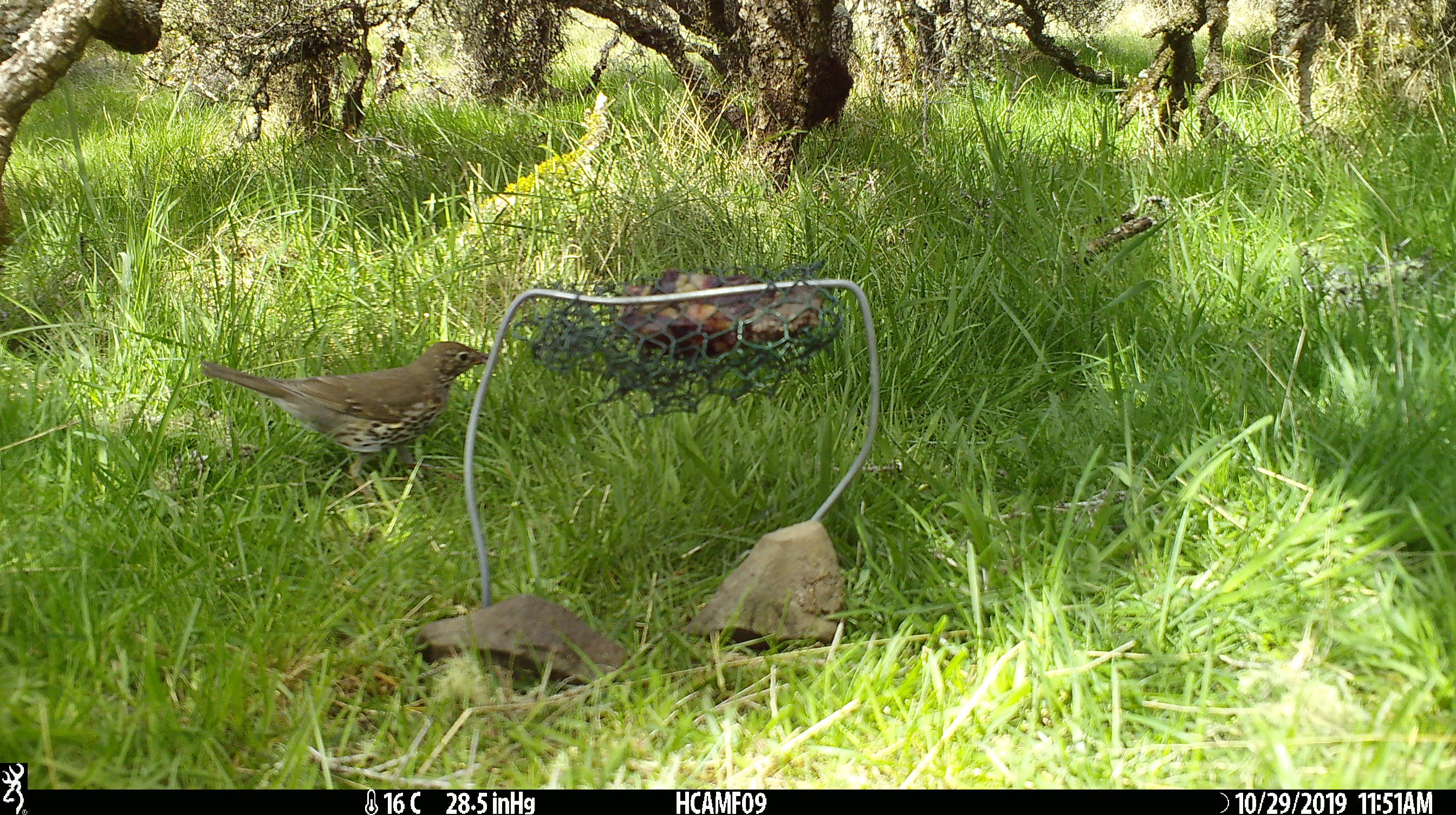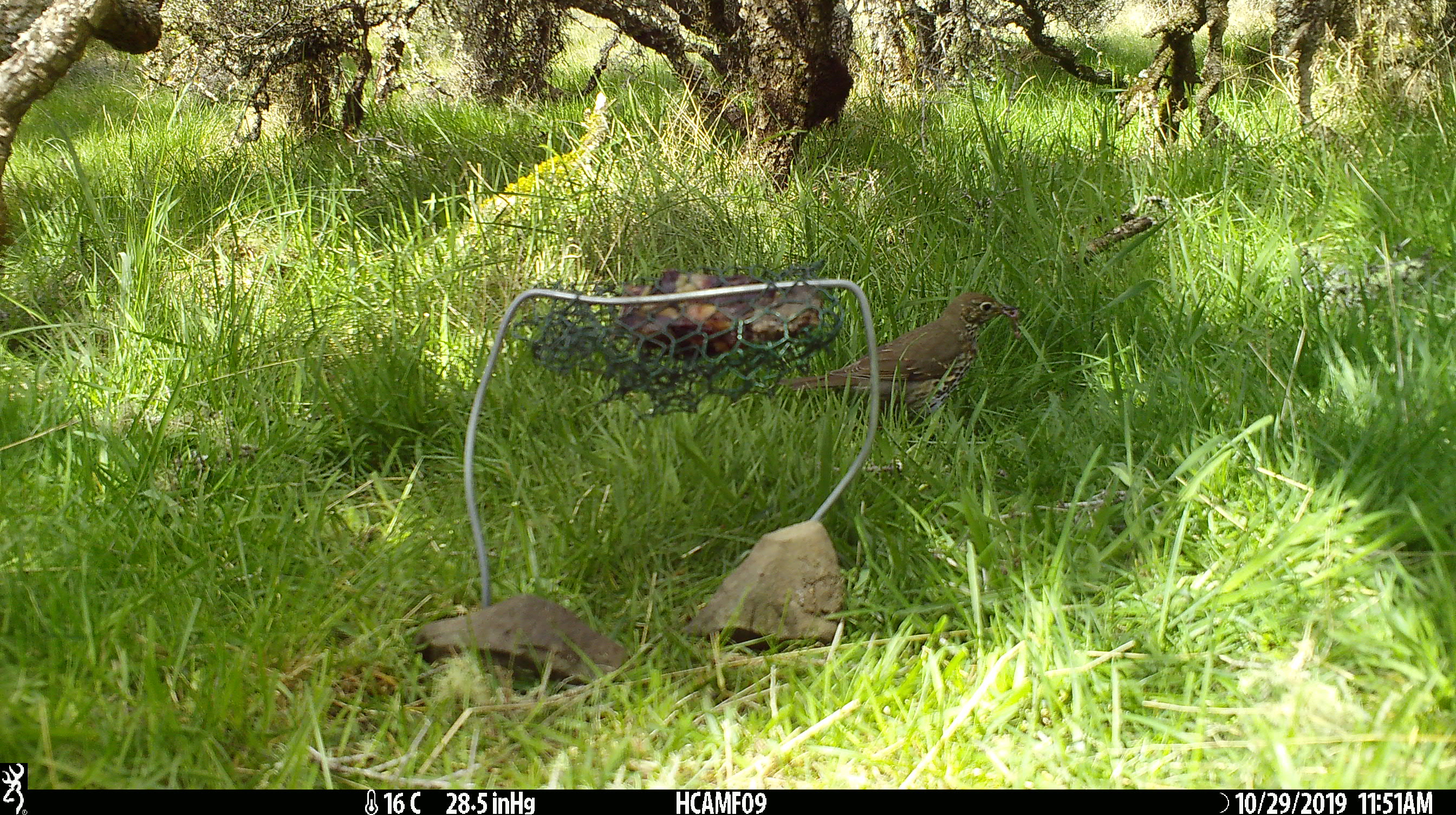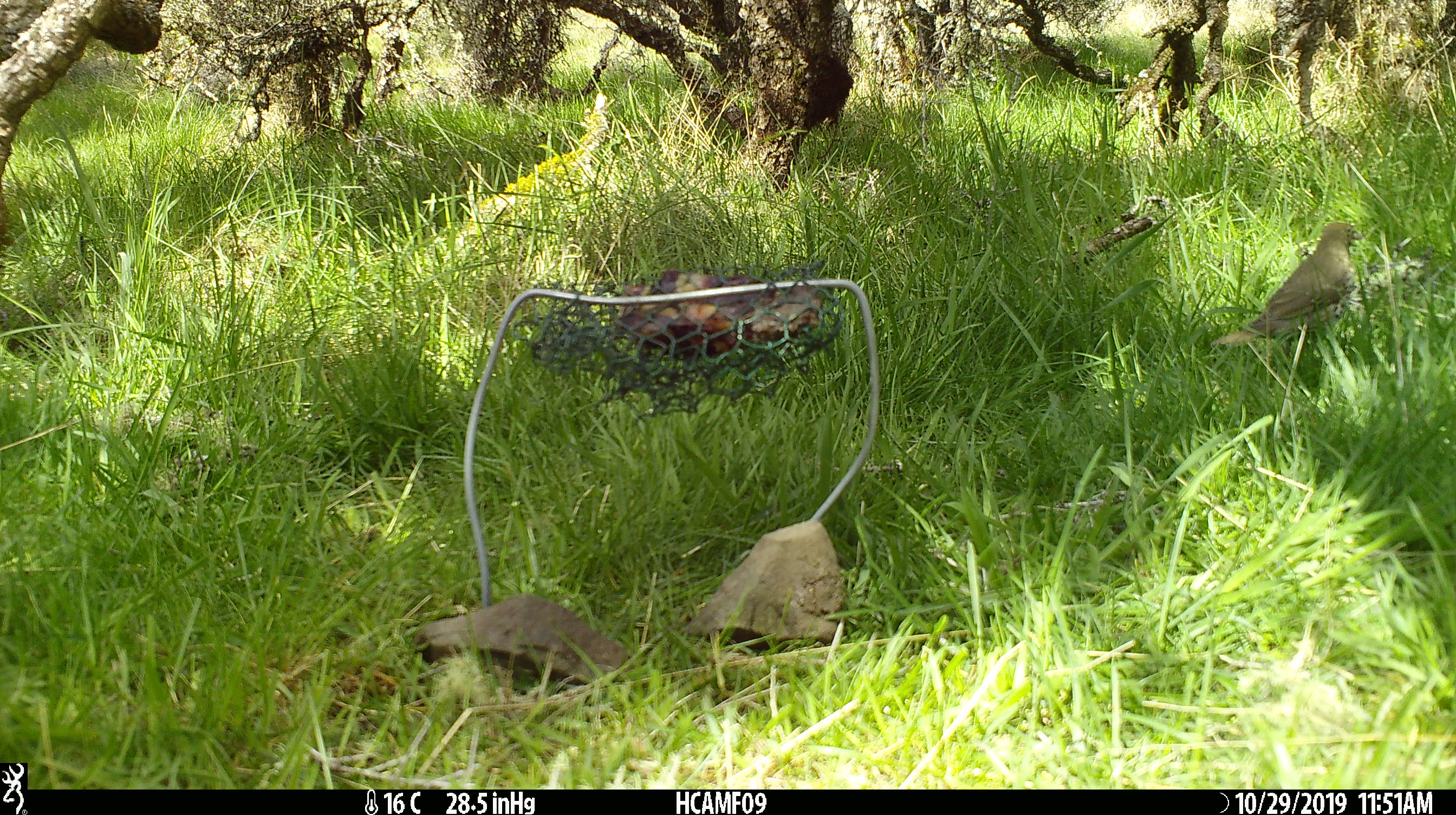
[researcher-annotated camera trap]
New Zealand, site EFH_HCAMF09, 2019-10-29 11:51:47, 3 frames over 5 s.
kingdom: Animalia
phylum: Chordata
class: Aves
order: Passeriformes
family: Turdidae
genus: Turdus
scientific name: Turdus philomelos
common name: song thrush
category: thrush